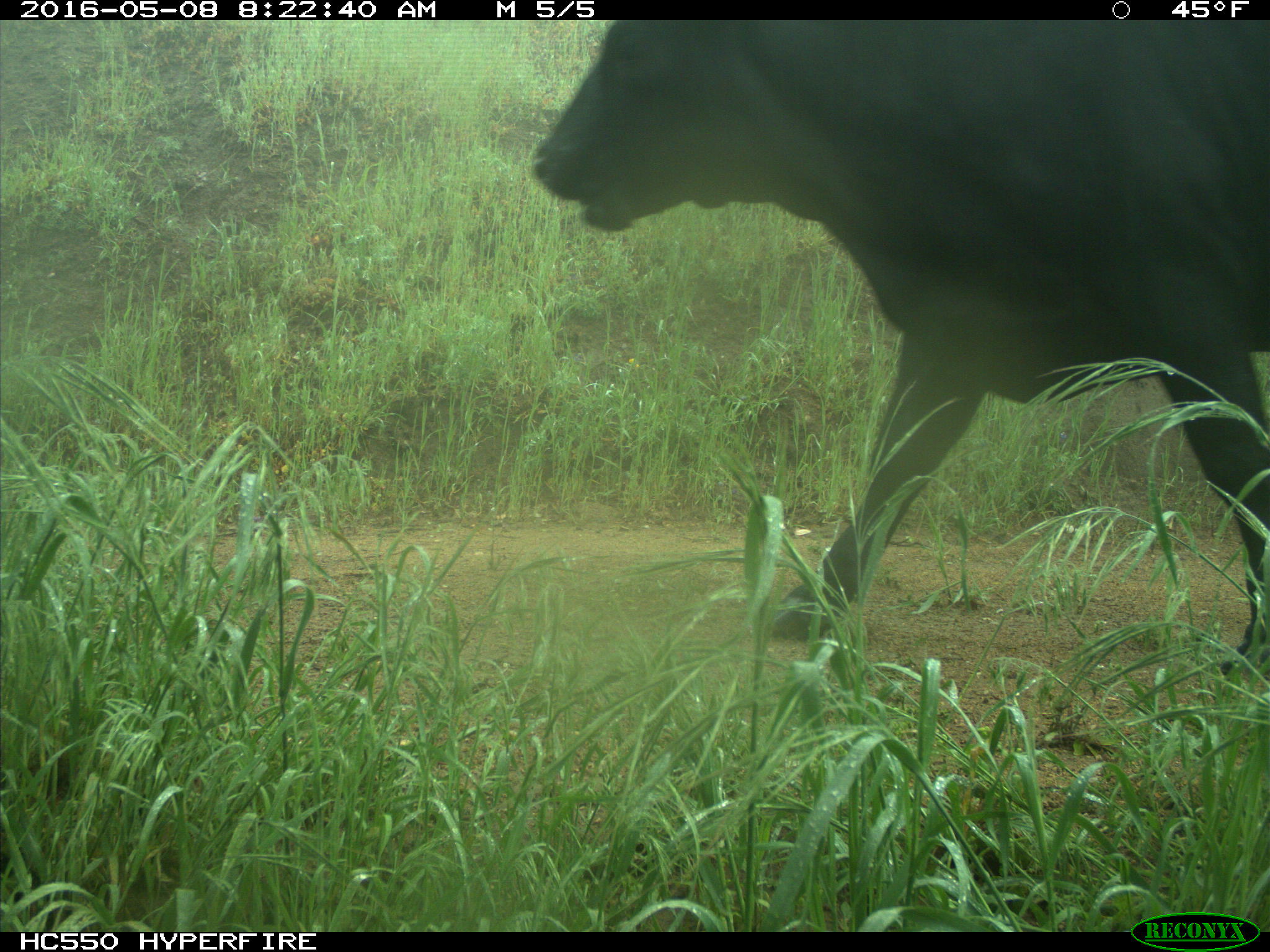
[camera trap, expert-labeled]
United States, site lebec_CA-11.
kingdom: Animalia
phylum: Chordata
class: Mammalia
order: Artiodactyla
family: Bovidae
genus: Bos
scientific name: Bos taurus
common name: domestic cow